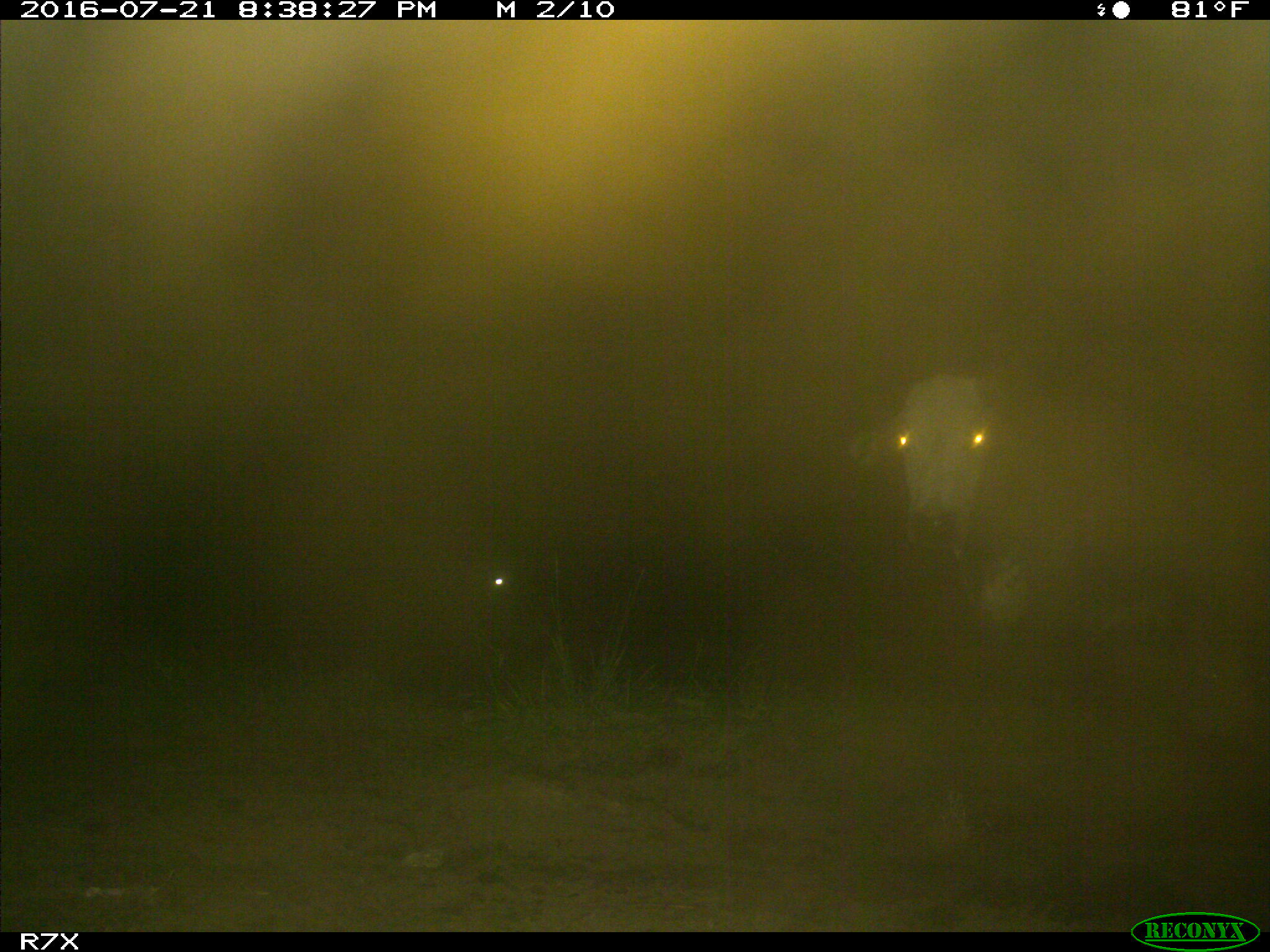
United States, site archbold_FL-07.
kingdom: Animalia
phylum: Chordata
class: Mammalia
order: Artiodactyla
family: Bovidae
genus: Bos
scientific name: Bos taurus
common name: domestic cow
Bos taurus (domestic cow).